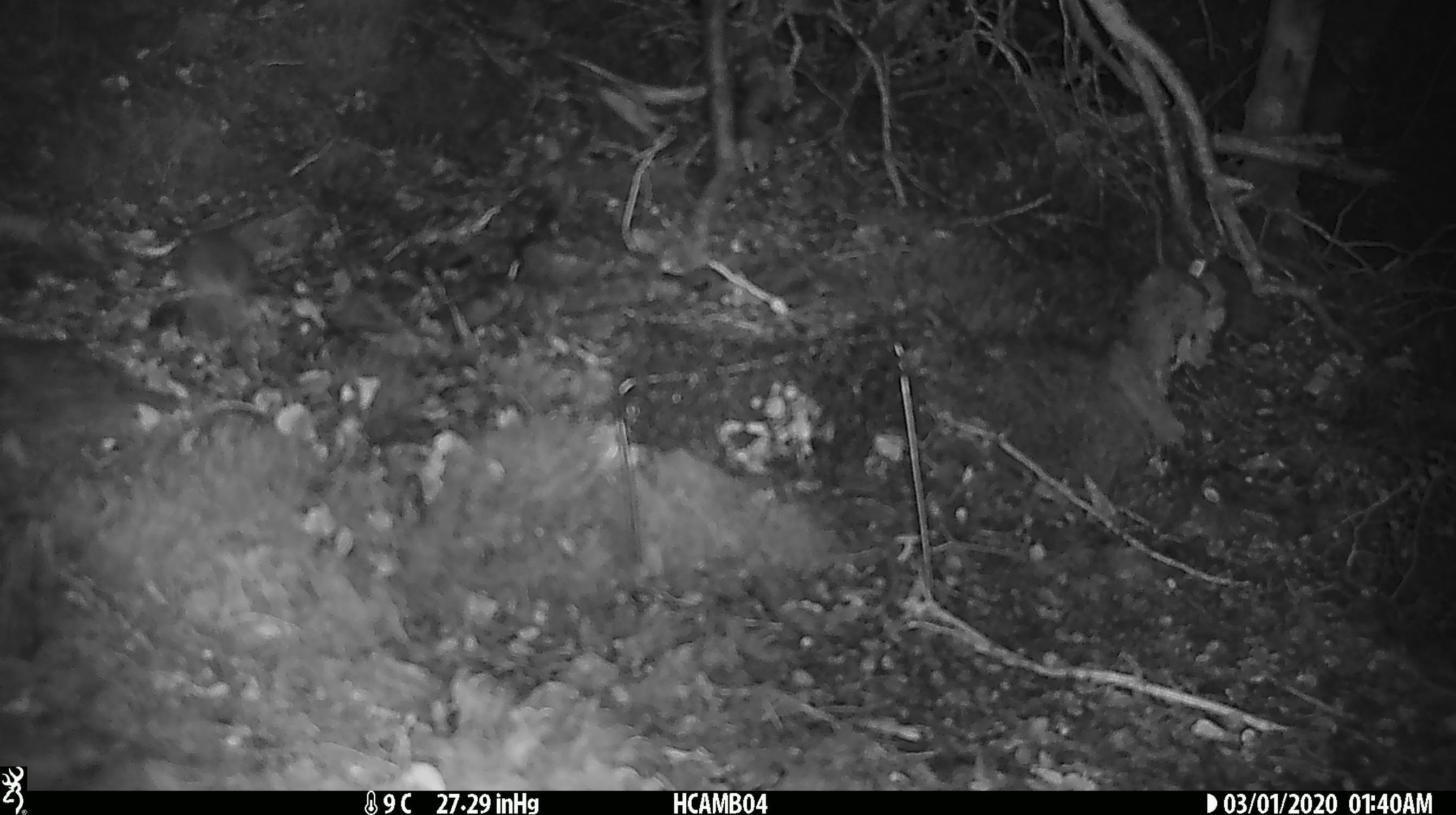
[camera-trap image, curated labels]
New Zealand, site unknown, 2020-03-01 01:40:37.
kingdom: Animalia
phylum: Chordata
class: Mammalia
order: Rodentia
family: Muridae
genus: Mus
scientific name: Mus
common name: mouse